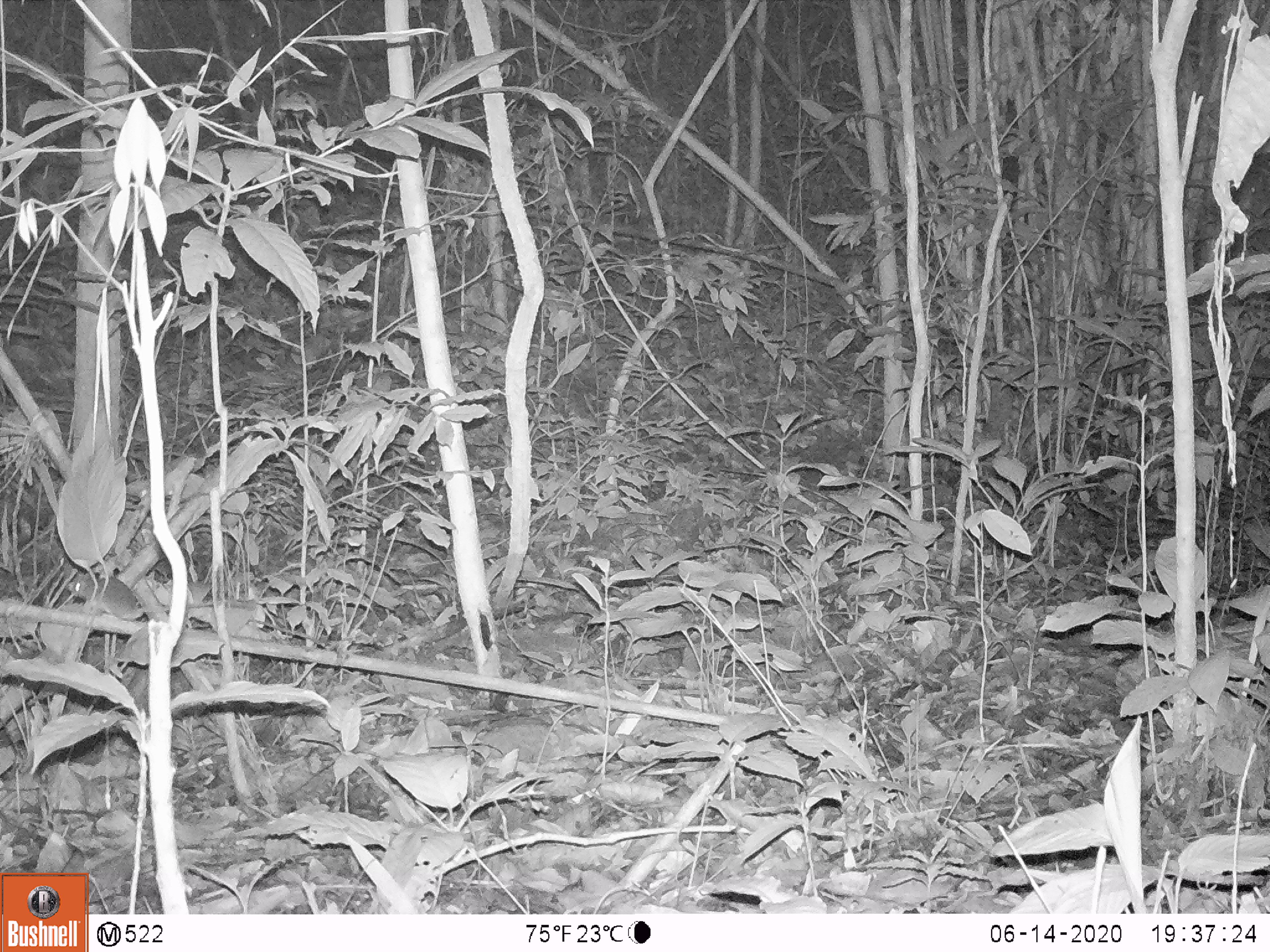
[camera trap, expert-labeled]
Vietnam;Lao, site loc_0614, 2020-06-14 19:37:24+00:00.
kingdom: Animalia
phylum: Chordata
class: Mammalia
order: Rodentia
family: Muridae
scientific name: Muridae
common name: old-world mice and rats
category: unidentified murid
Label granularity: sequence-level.